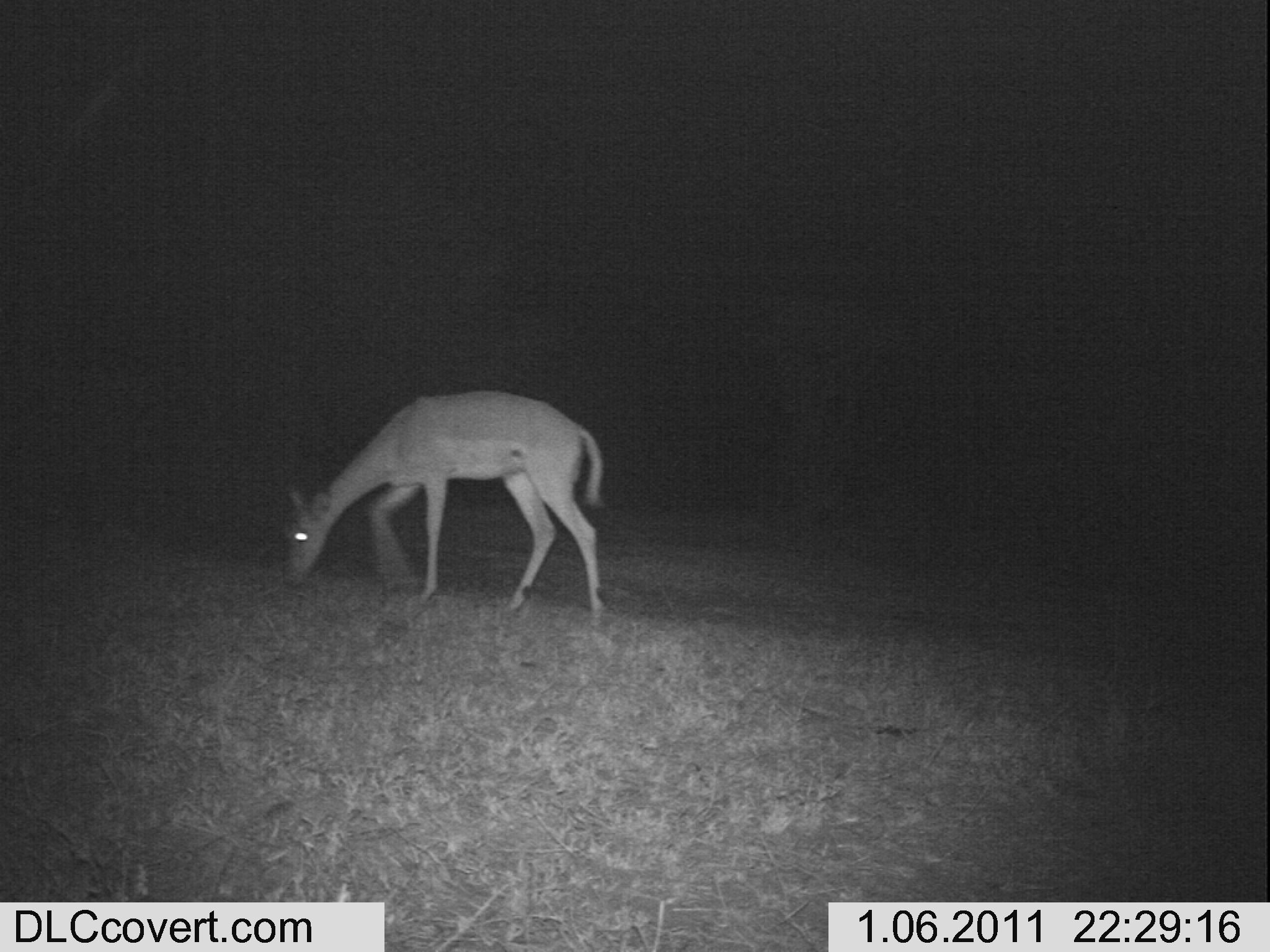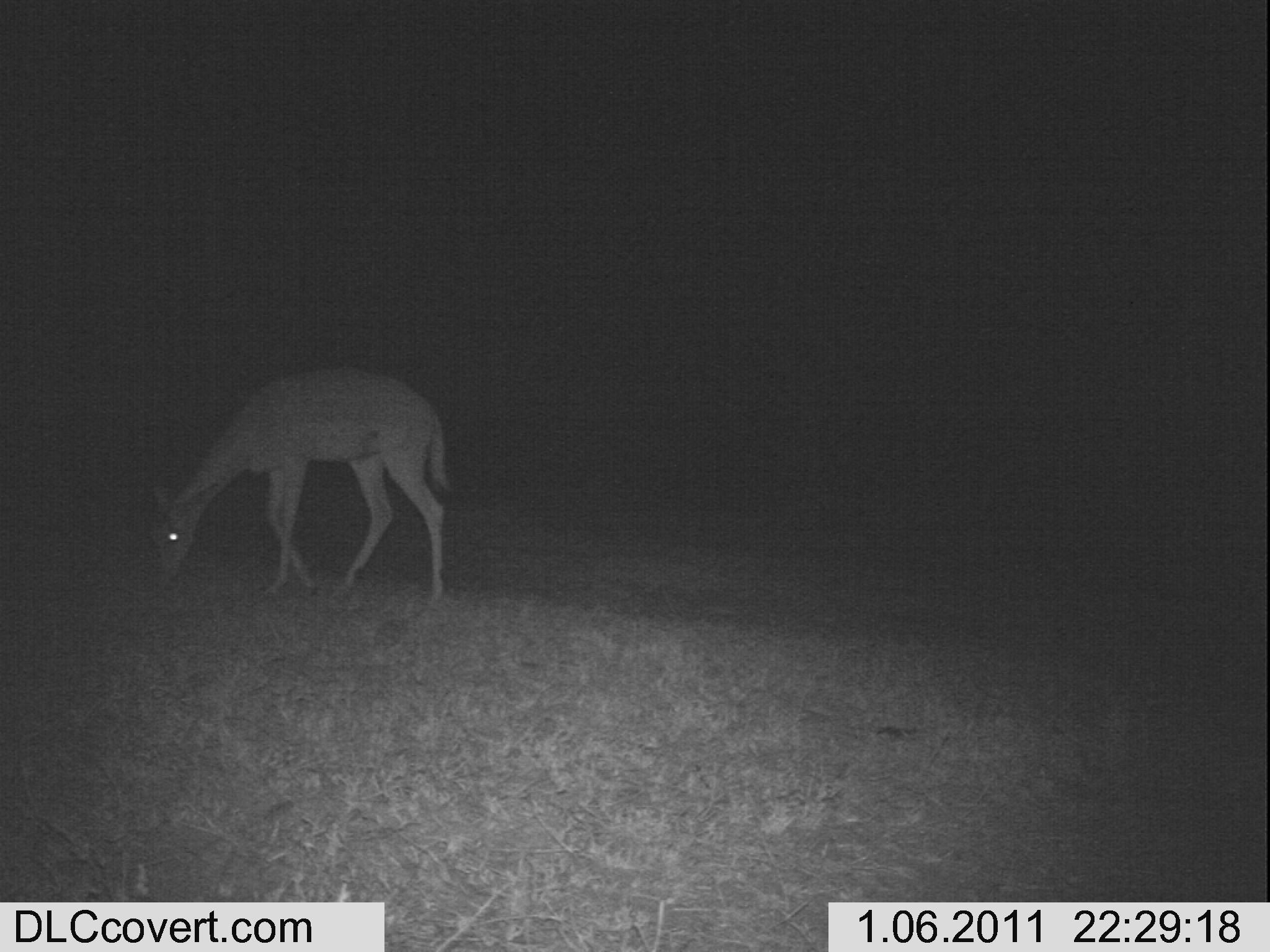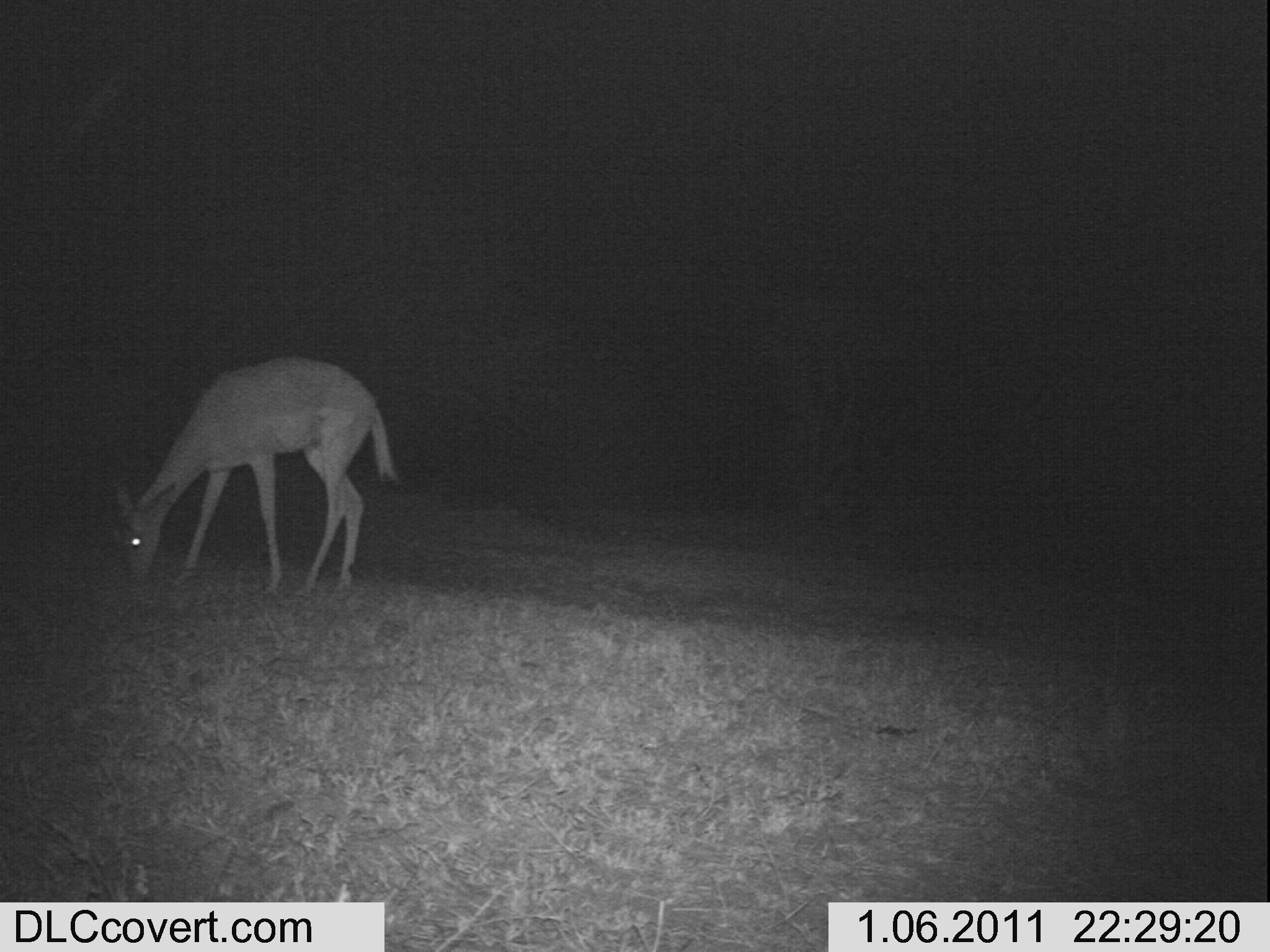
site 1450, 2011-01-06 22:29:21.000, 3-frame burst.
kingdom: Animalia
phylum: Chordata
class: Mammalia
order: Artiodactyla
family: Bovidae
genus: Aepyceros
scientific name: Aepyceros melampus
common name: impala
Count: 1.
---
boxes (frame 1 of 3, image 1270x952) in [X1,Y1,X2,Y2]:
aepyceros melampus: [278,384,603,627]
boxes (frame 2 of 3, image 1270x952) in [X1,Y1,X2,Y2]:
aepyceros melampus: [146,360,450,606]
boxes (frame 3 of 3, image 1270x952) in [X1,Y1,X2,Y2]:
aepyceros melampus: [111,353,394,598]